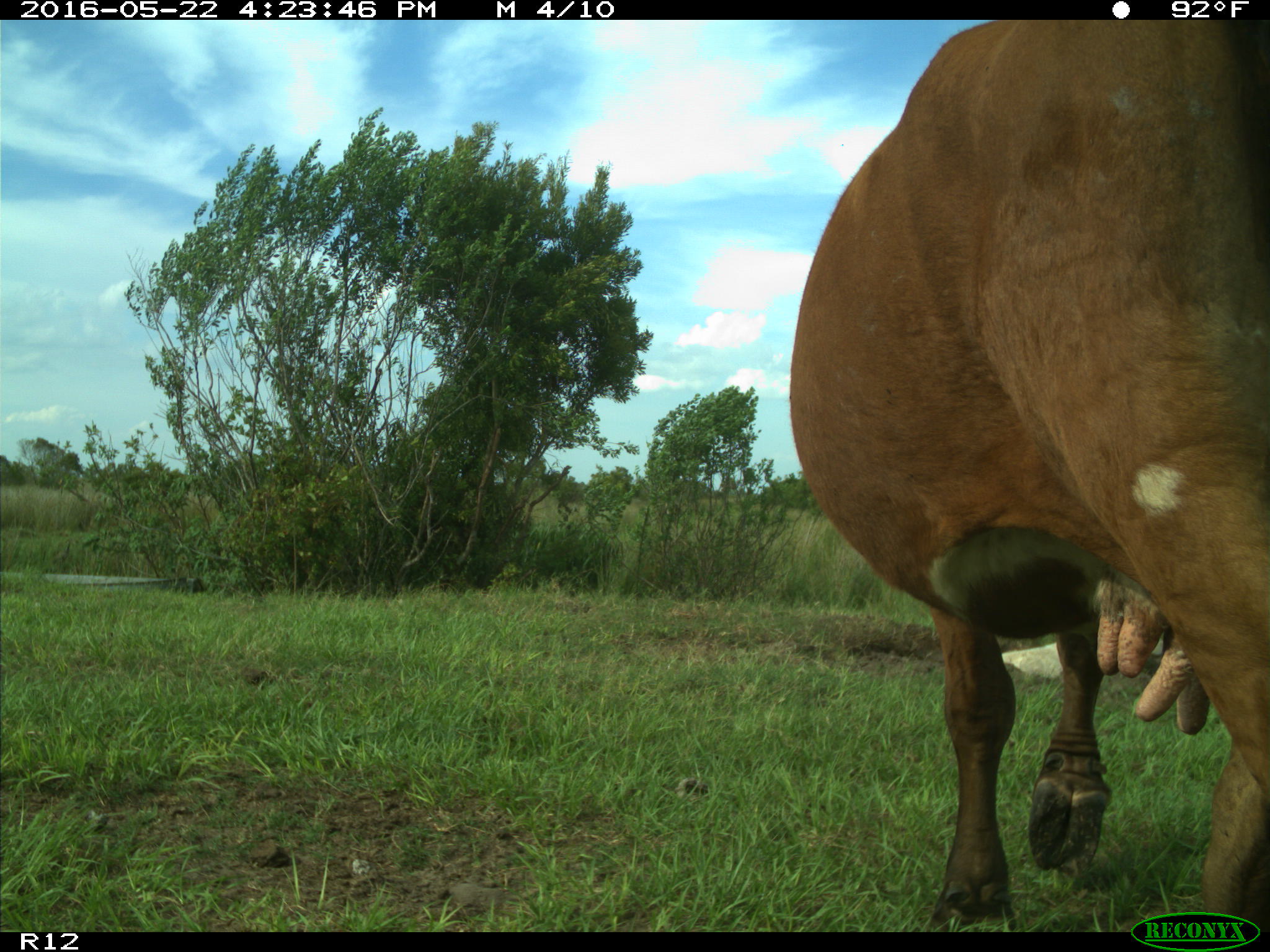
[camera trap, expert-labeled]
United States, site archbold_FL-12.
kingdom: Animalia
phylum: Chordata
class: Mammalia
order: Artiodactyla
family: Bovidae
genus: Bos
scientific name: Bos taurus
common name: domestic cow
Bos taurus (domestic cow).